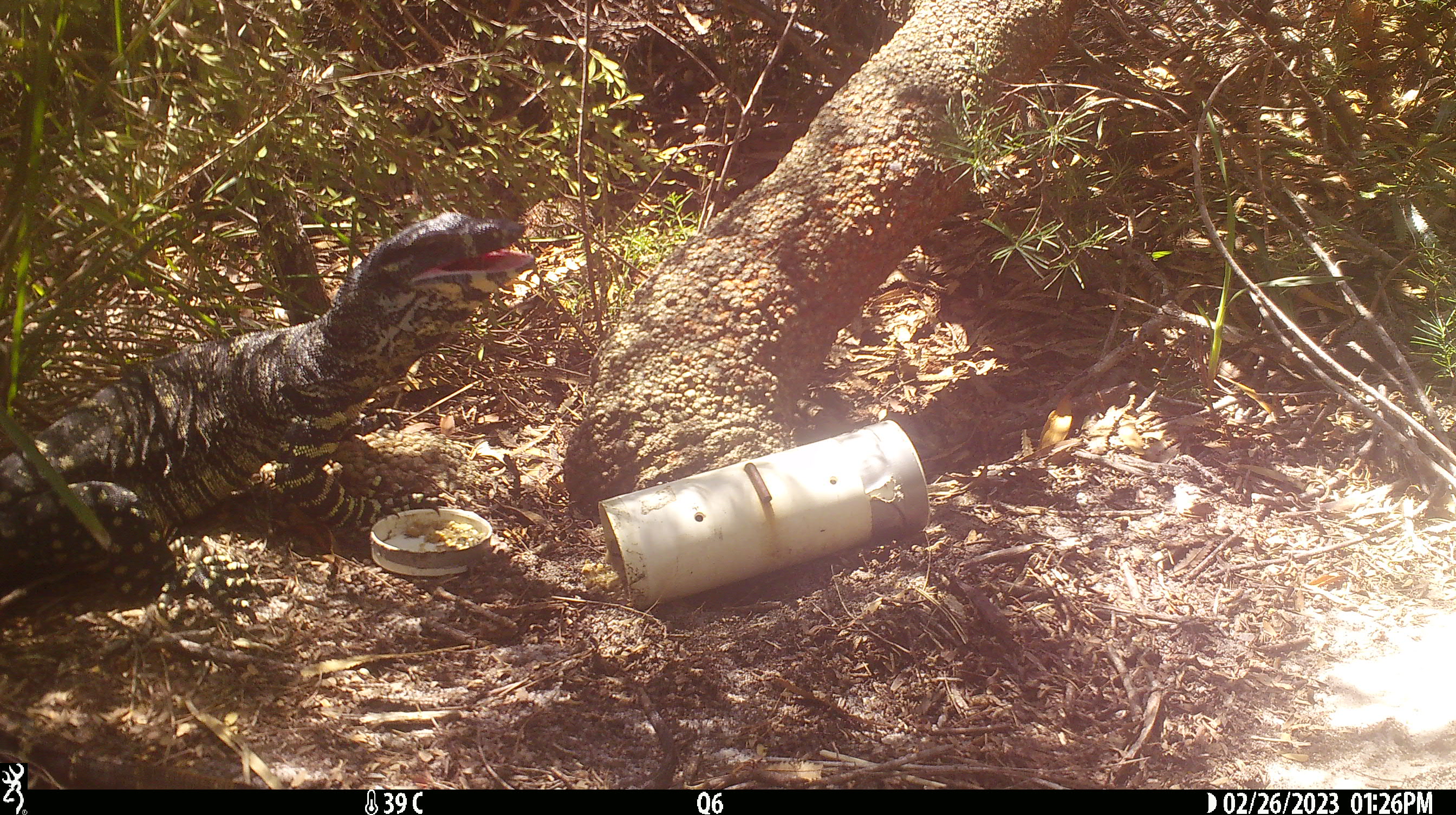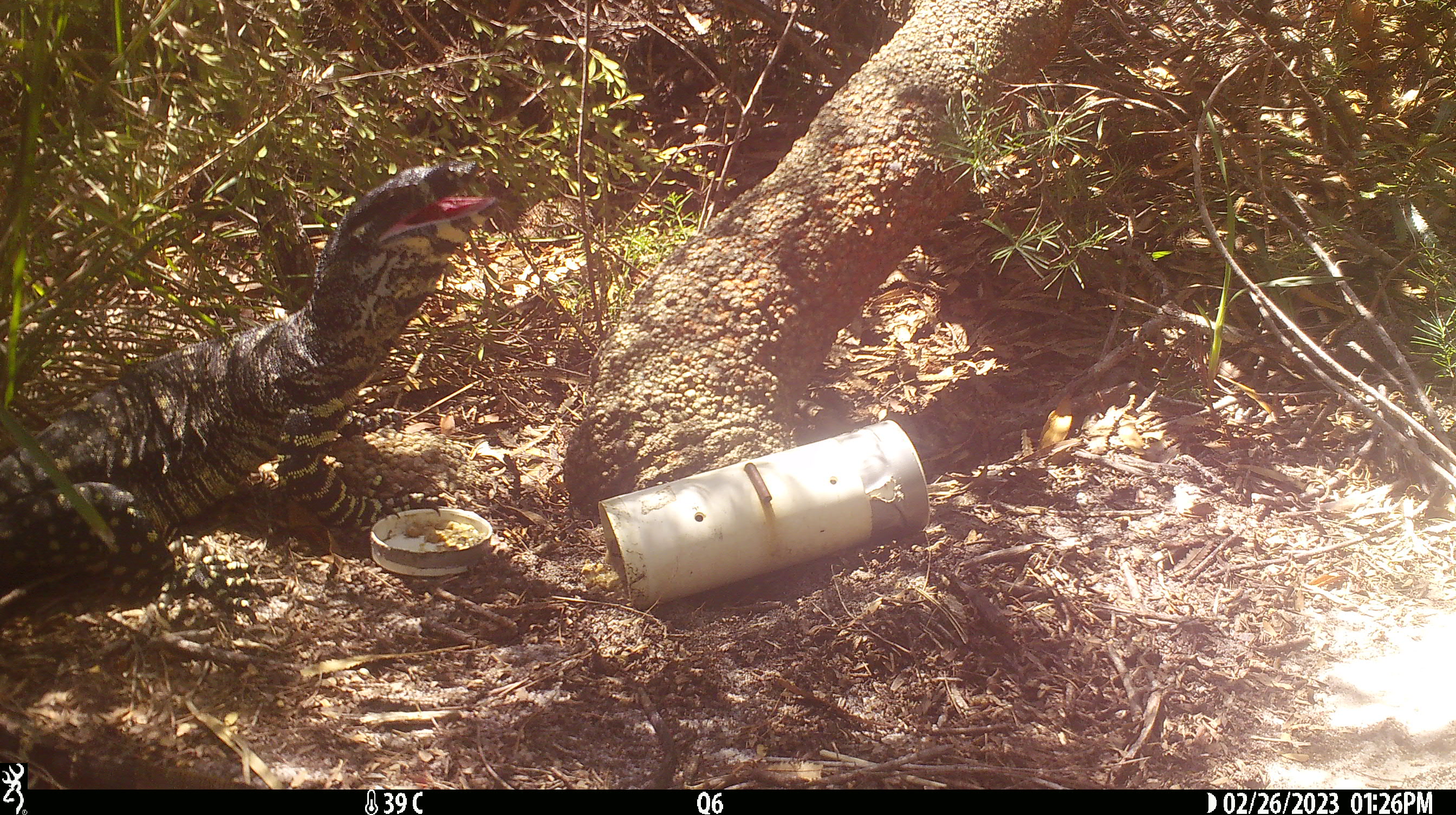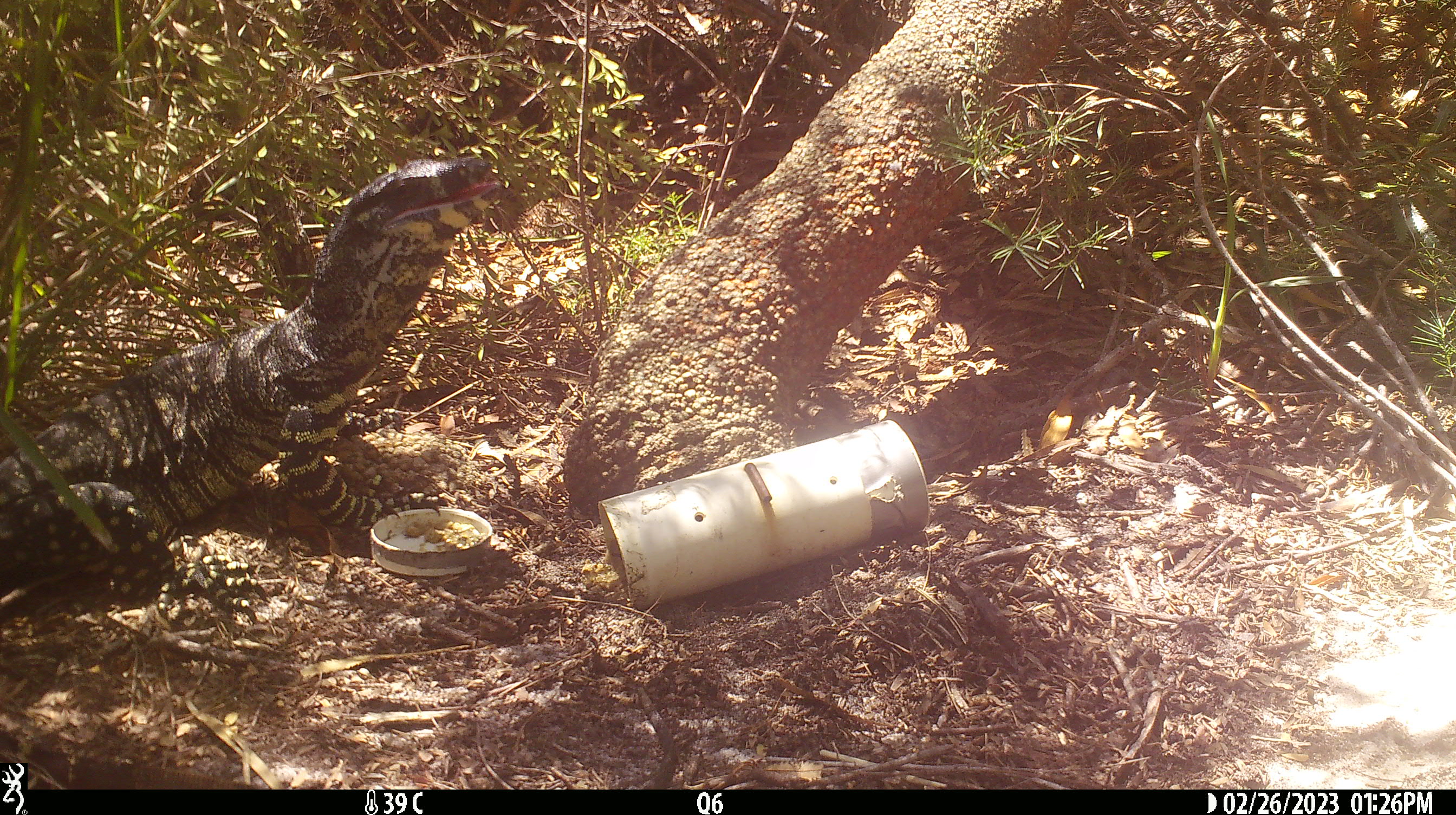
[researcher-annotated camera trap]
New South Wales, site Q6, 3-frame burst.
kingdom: Animalia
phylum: Chordata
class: Reptilia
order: Squamata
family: Varanidae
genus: Varanus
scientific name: Varanus varius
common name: lace monitor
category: goanna